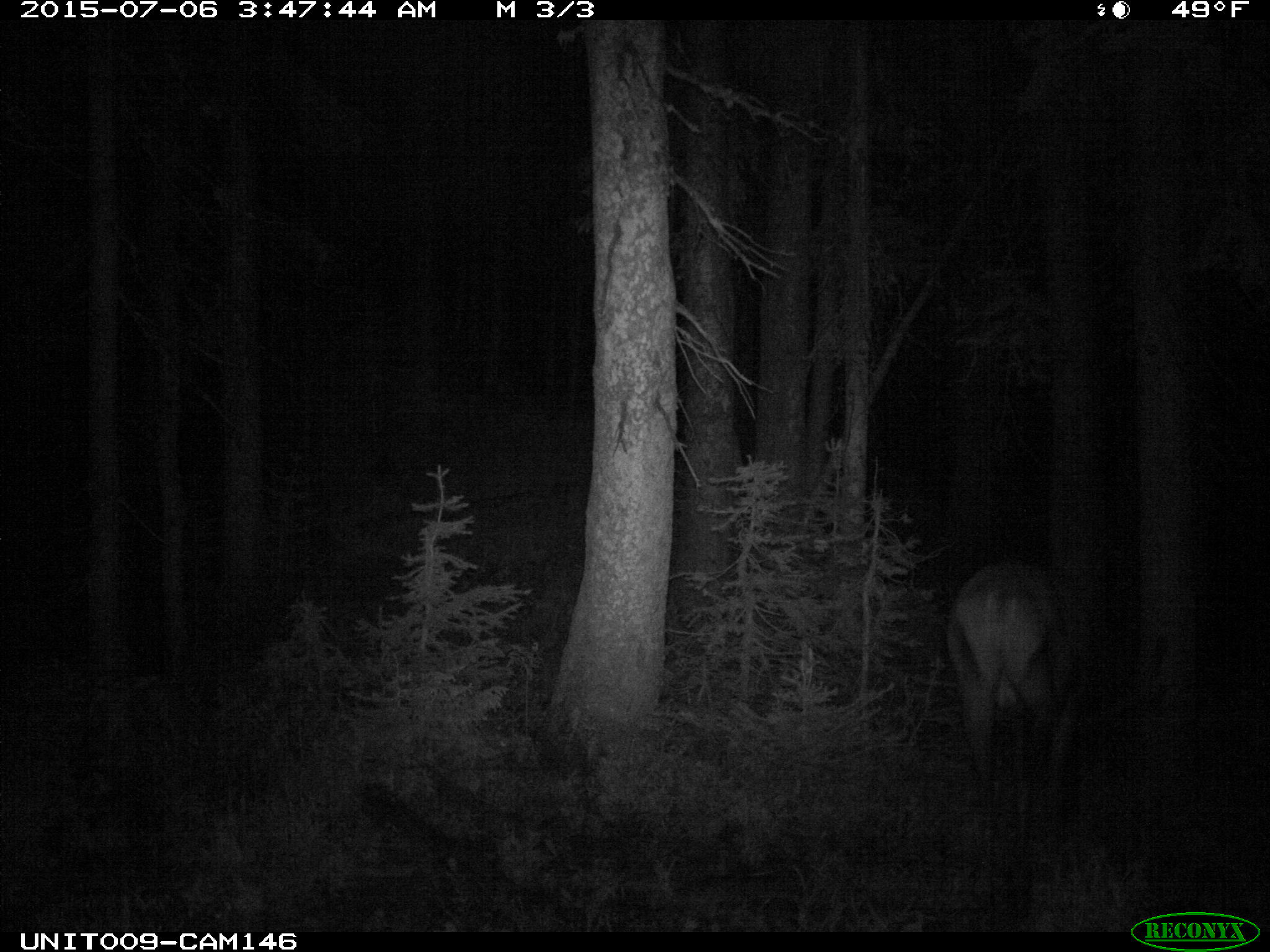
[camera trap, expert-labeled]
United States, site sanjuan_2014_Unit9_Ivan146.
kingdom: Animalia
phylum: Chordata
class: Mammalia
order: Artiodactyla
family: Cervidae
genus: Cervus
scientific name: Cervus elaphus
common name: red deer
Cervus elaphus (red deer).